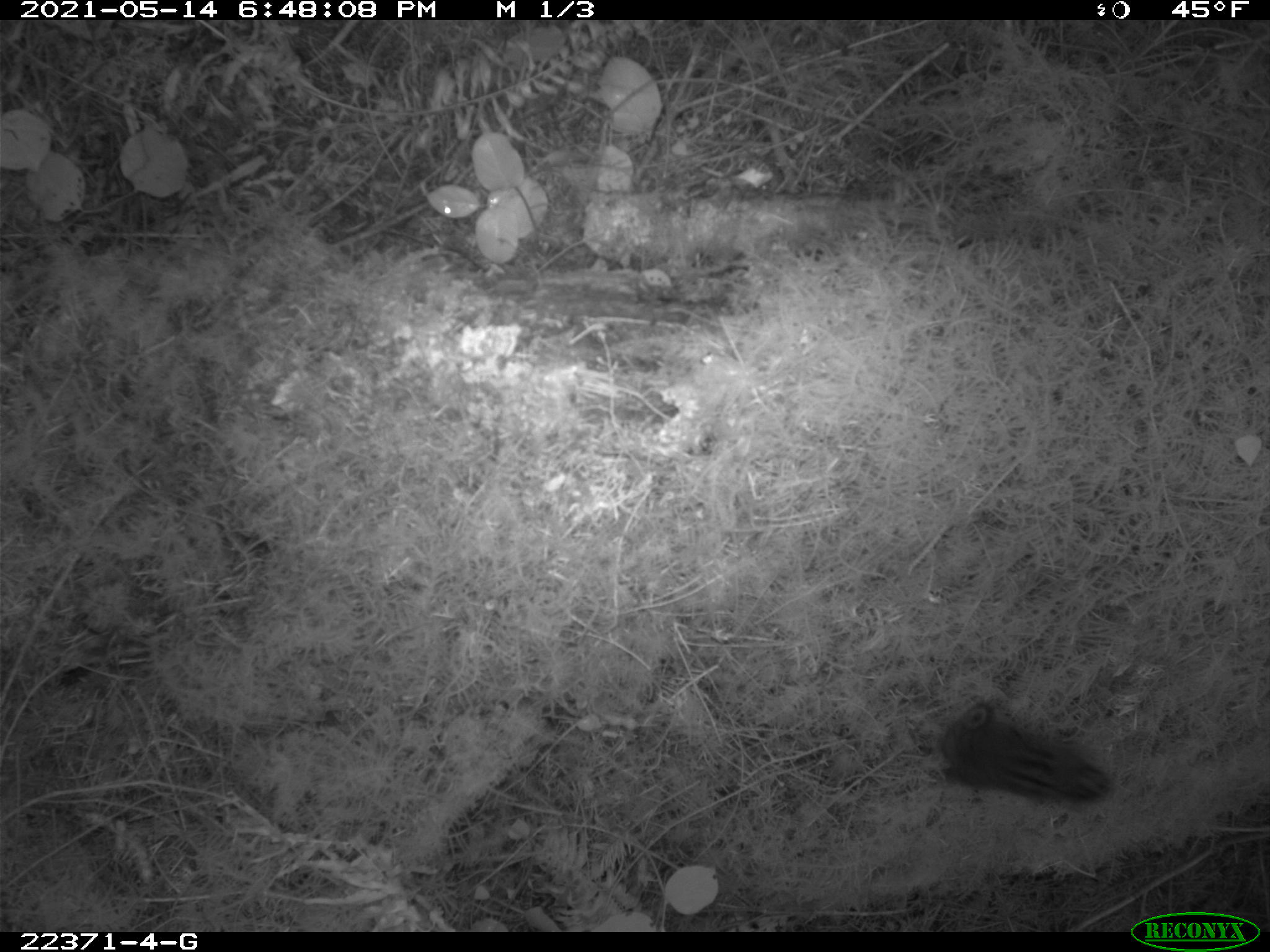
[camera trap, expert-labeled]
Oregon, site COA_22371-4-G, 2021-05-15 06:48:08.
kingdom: Animalia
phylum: Chordata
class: Mammalia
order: Rodentia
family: Sciuridae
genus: Neotamias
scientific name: Neotamias townsendii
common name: townsend's chipmunk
Townsend's chipmunk (Neotamias townsendii).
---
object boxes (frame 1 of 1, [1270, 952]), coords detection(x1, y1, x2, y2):
townsend's chipmunk: detection(907, 686, 1125, 828)